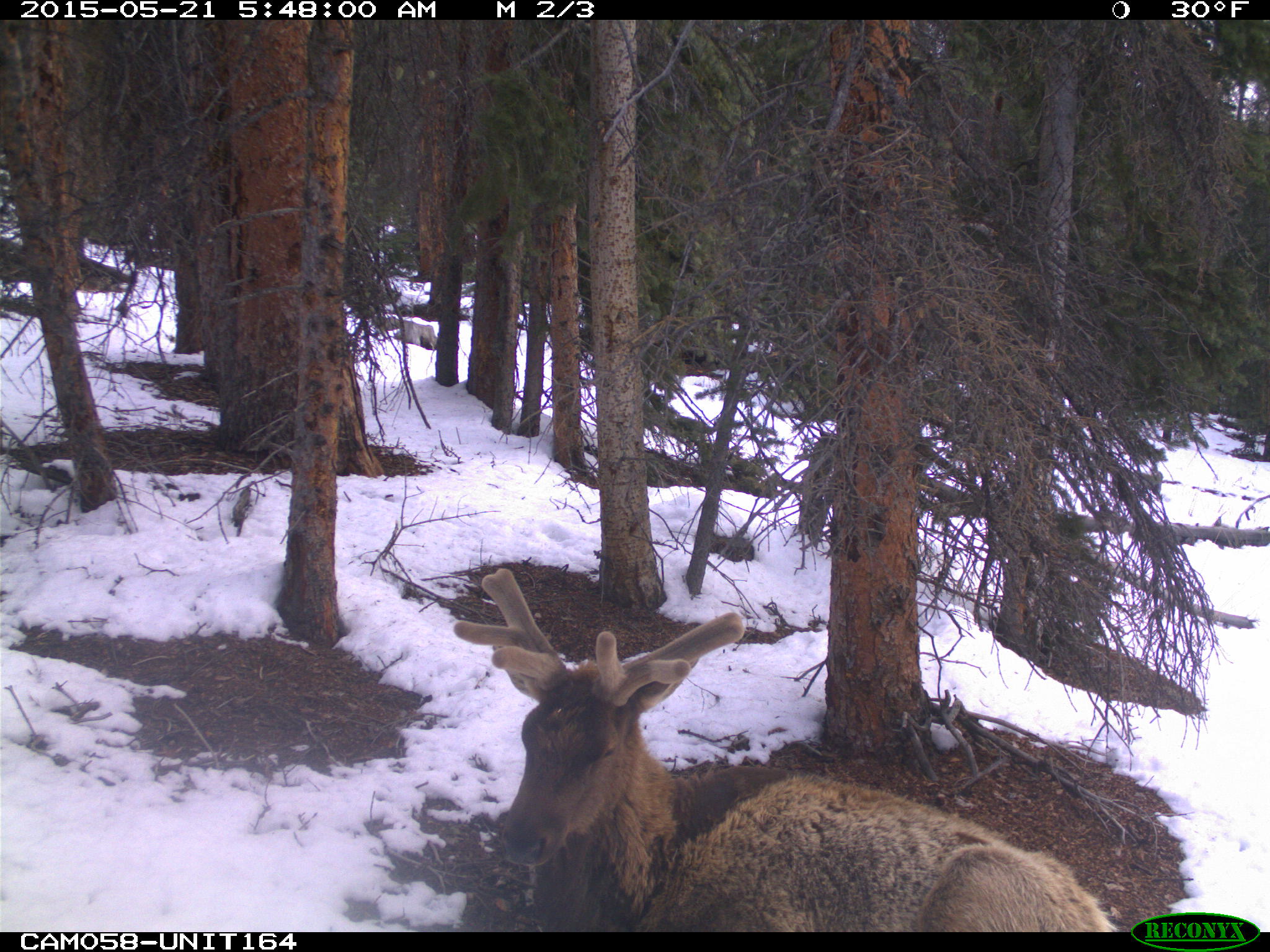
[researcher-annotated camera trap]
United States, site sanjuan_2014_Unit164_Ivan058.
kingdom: Animalia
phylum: Chordata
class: Mammalia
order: Artiodactyla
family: Cervidae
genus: Cervus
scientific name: Cervus elaphus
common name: red deer